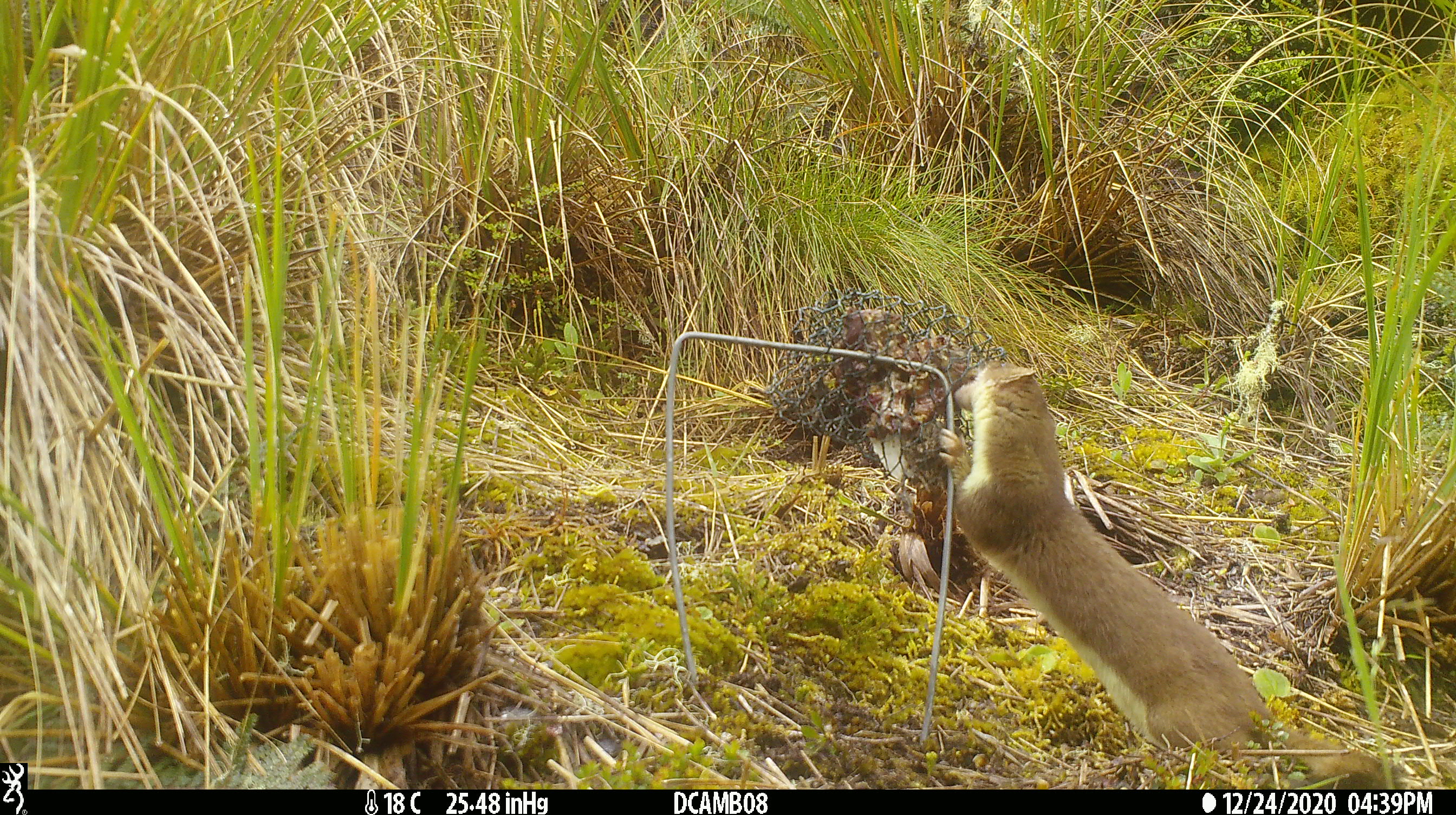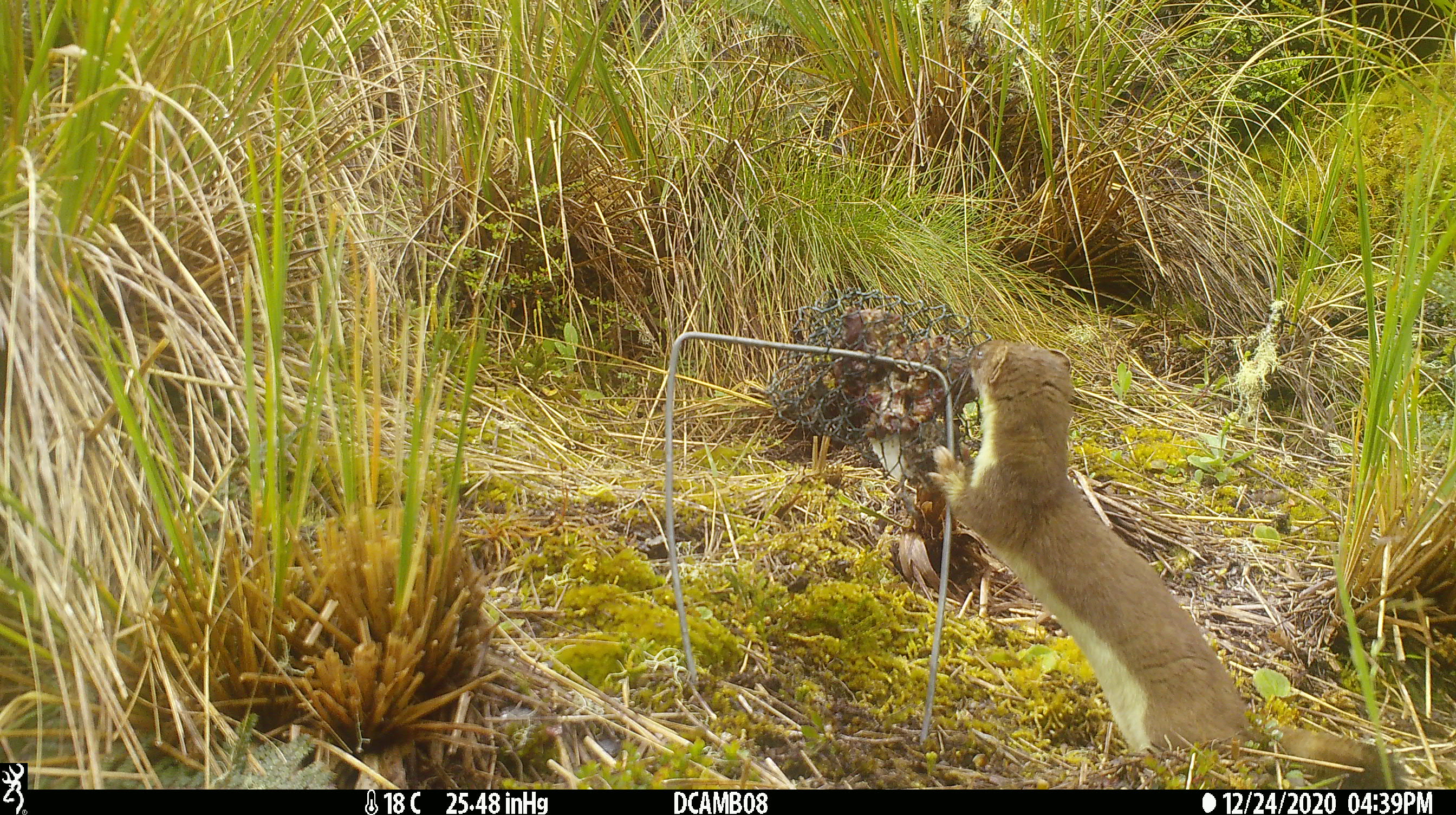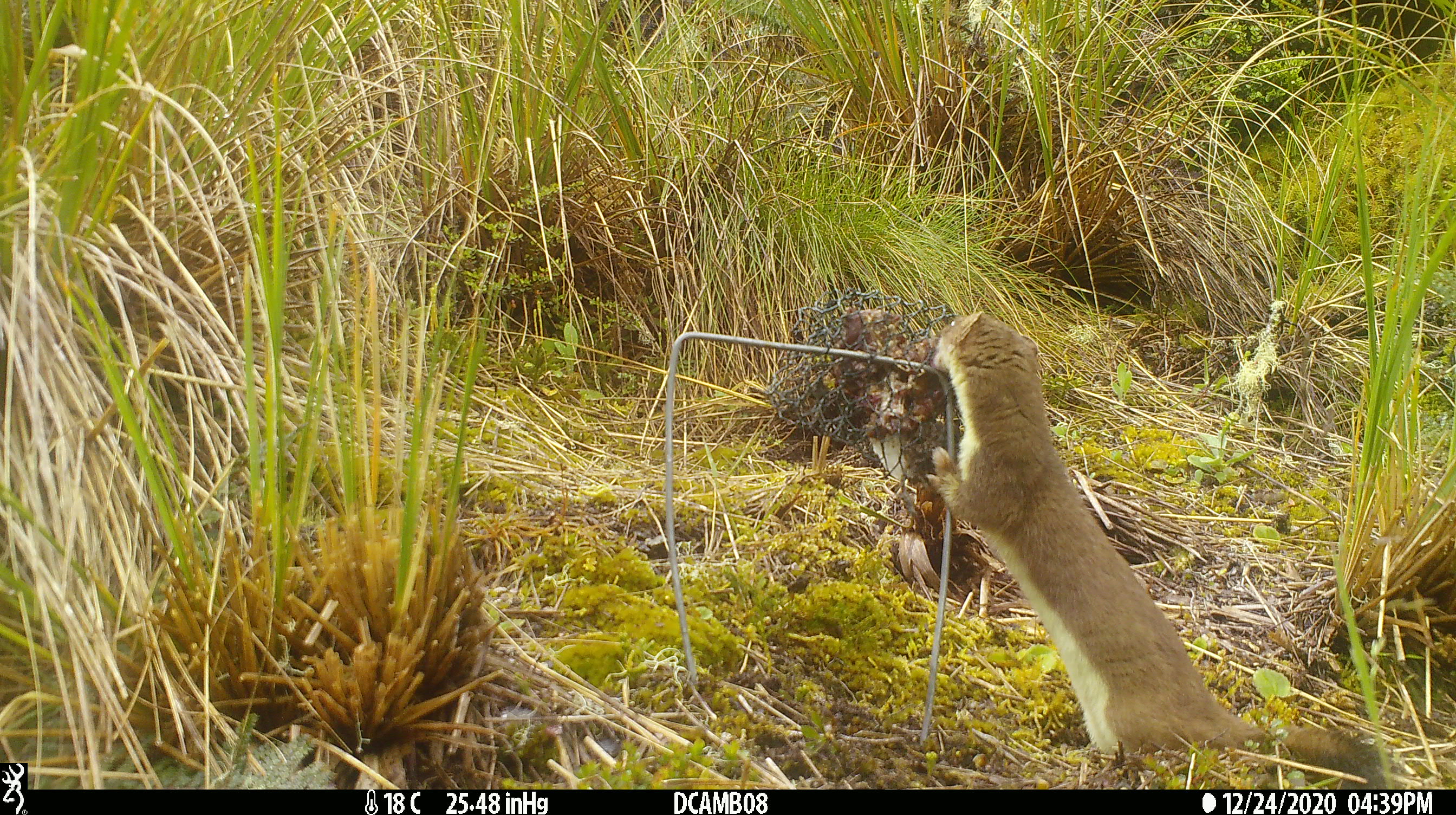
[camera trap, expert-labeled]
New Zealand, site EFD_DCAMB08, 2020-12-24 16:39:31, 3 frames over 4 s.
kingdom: Animalia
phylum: Chordata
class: Mammalia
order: Carnivora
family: Mustelidae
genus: Mustela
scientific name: Mustela erminea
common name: stoat